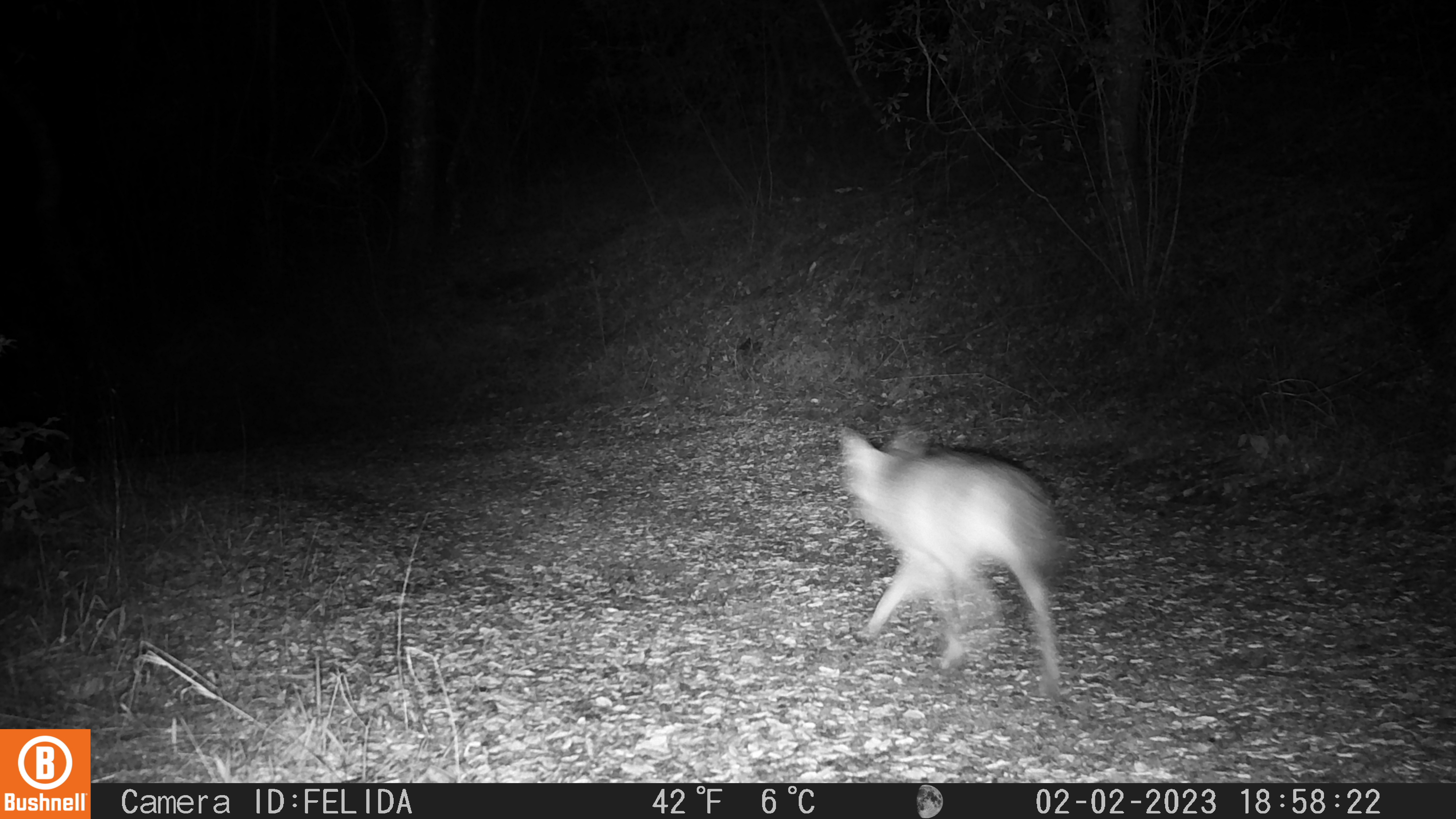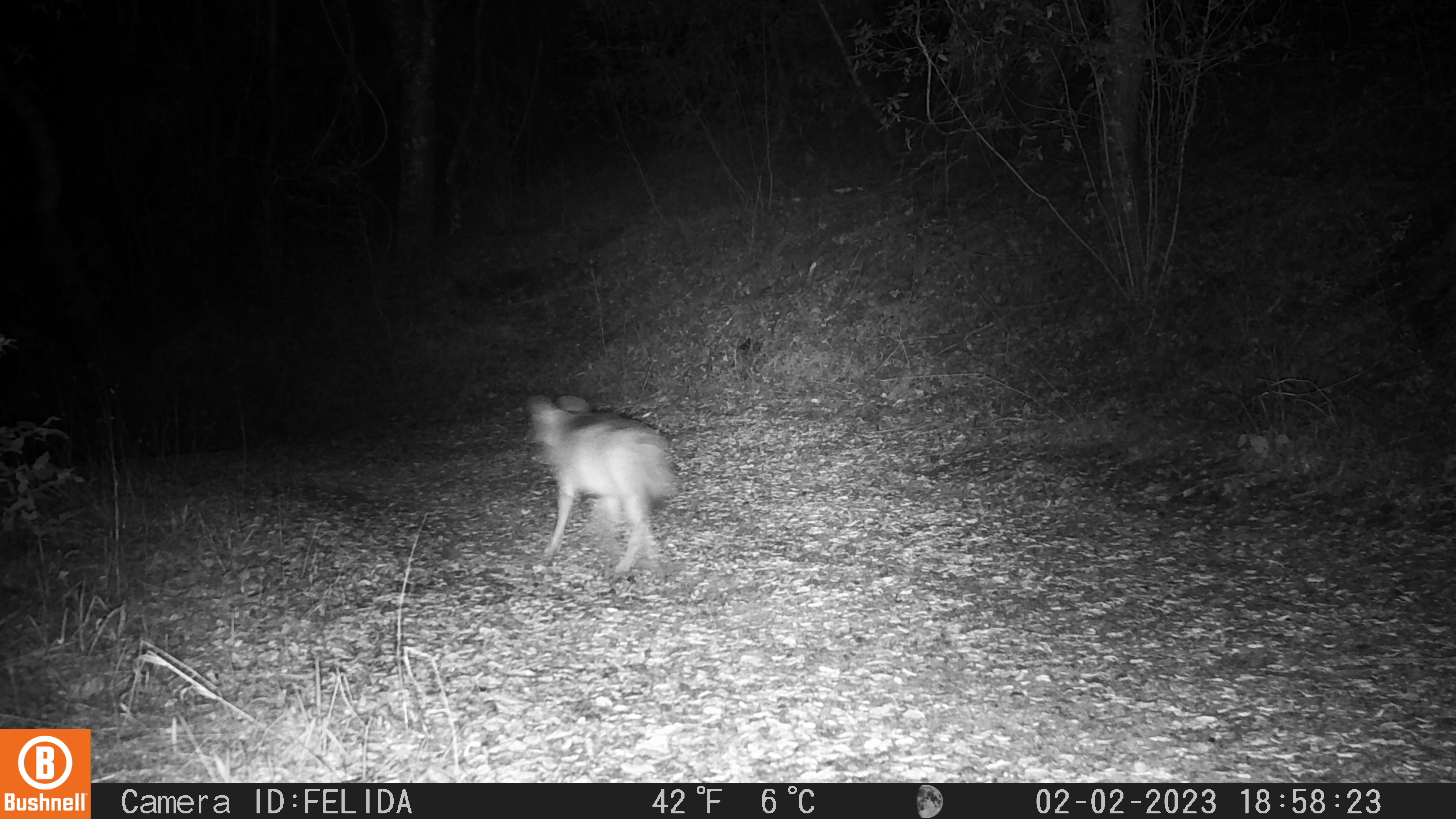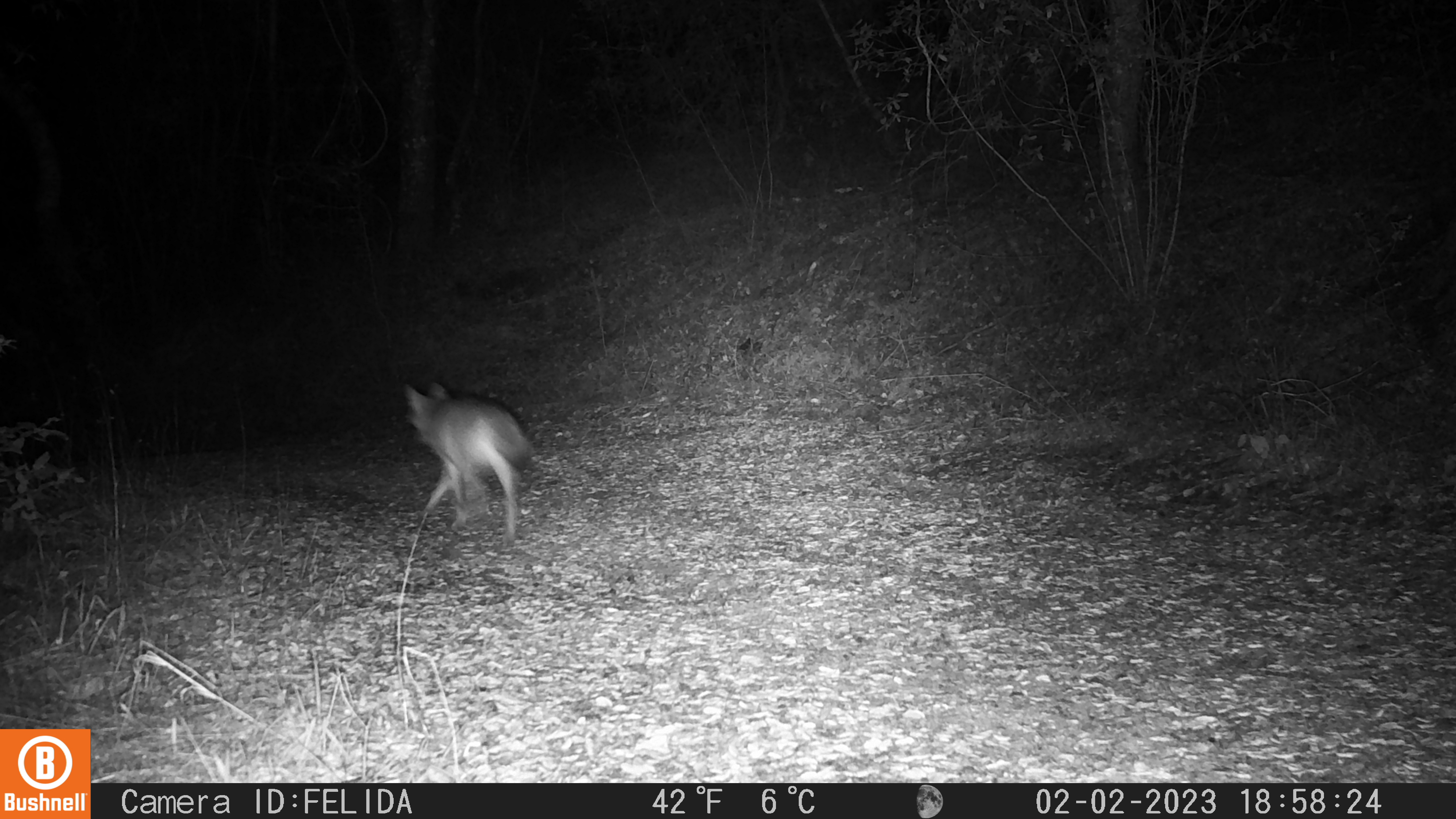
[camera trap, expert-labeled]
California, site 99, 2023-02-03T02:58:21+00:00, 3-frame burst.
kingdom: Animalia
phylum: Chordata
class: Mammalia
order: Carnivora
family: Canidae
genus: Canis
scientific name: Canis latrans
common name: coyote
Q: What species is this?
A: Coyote (Canis latrans).